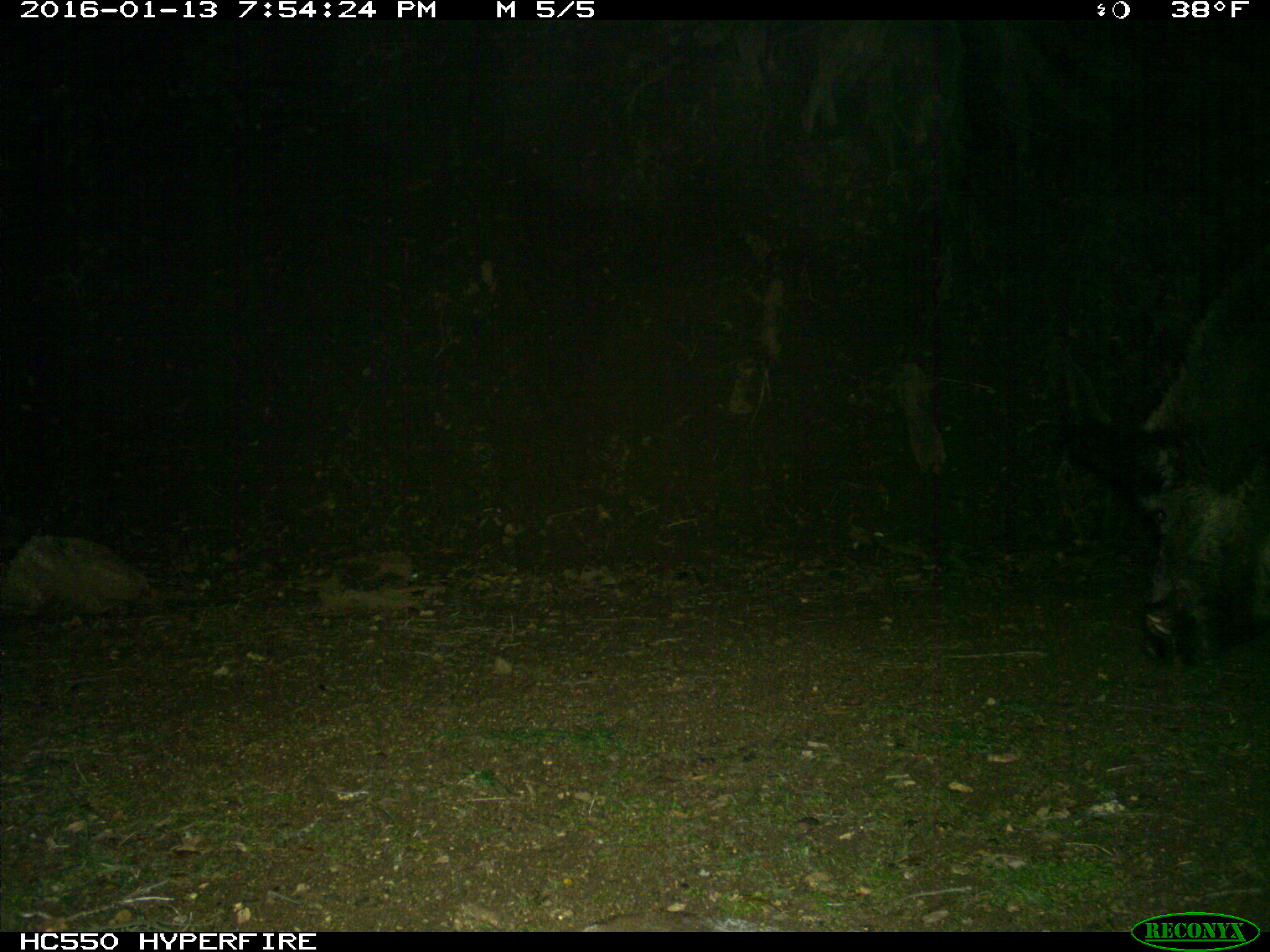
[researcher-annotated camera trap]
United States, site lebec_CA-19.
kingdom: Animalia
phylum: Chordata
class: Mammalia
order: Artiodactyla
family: Suidae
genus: Sus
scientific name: Sus scrofa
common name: wild boar